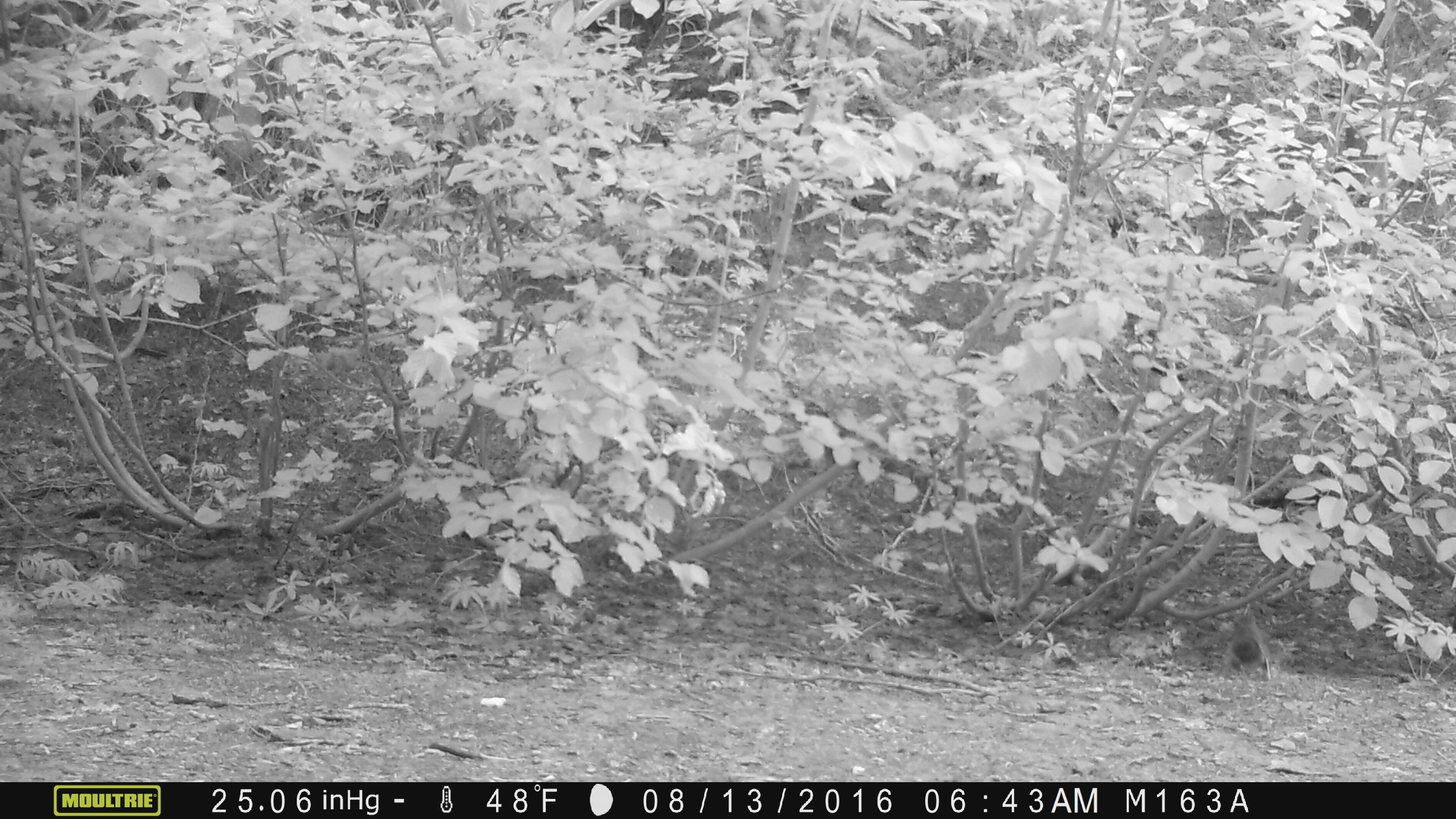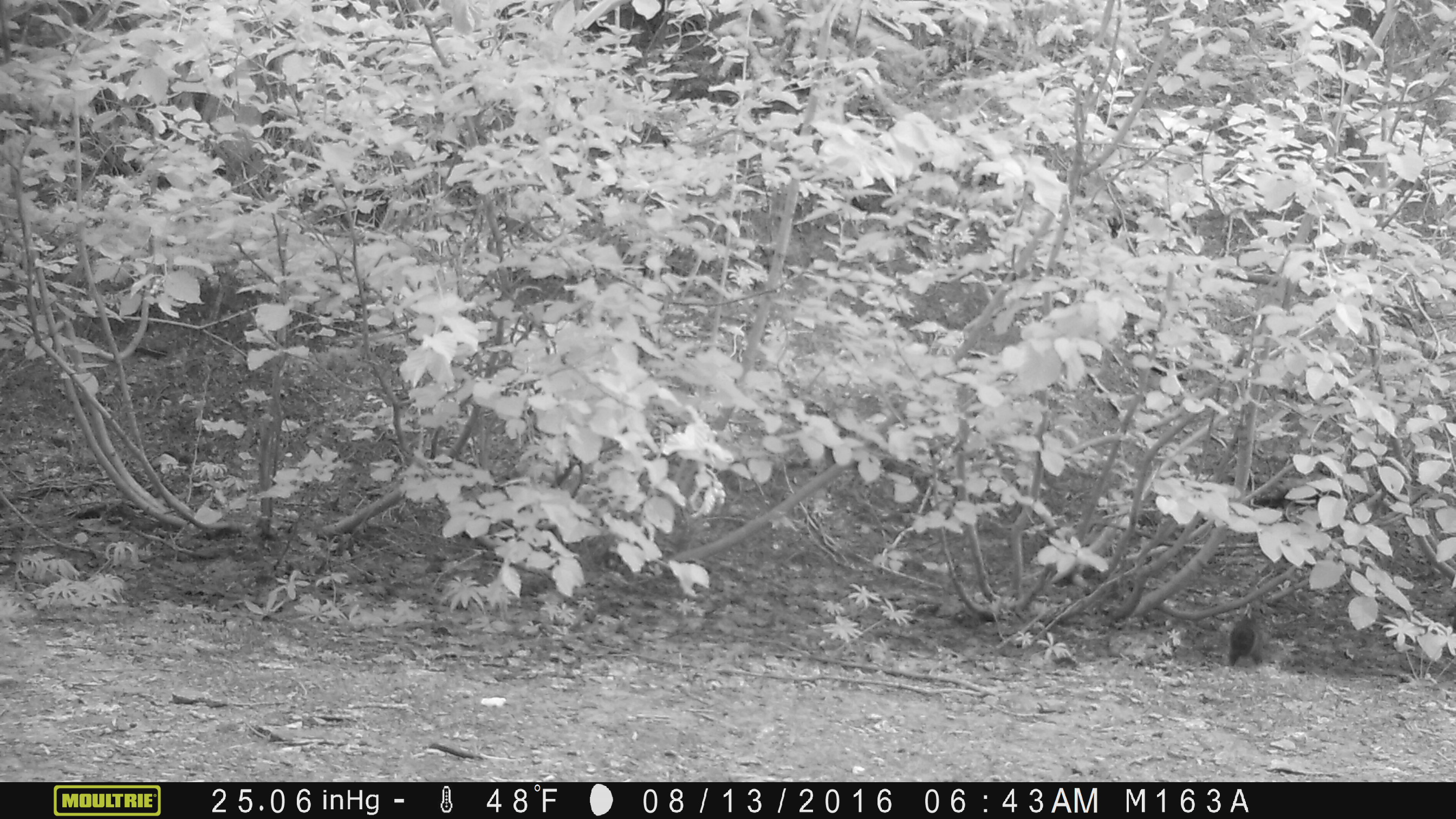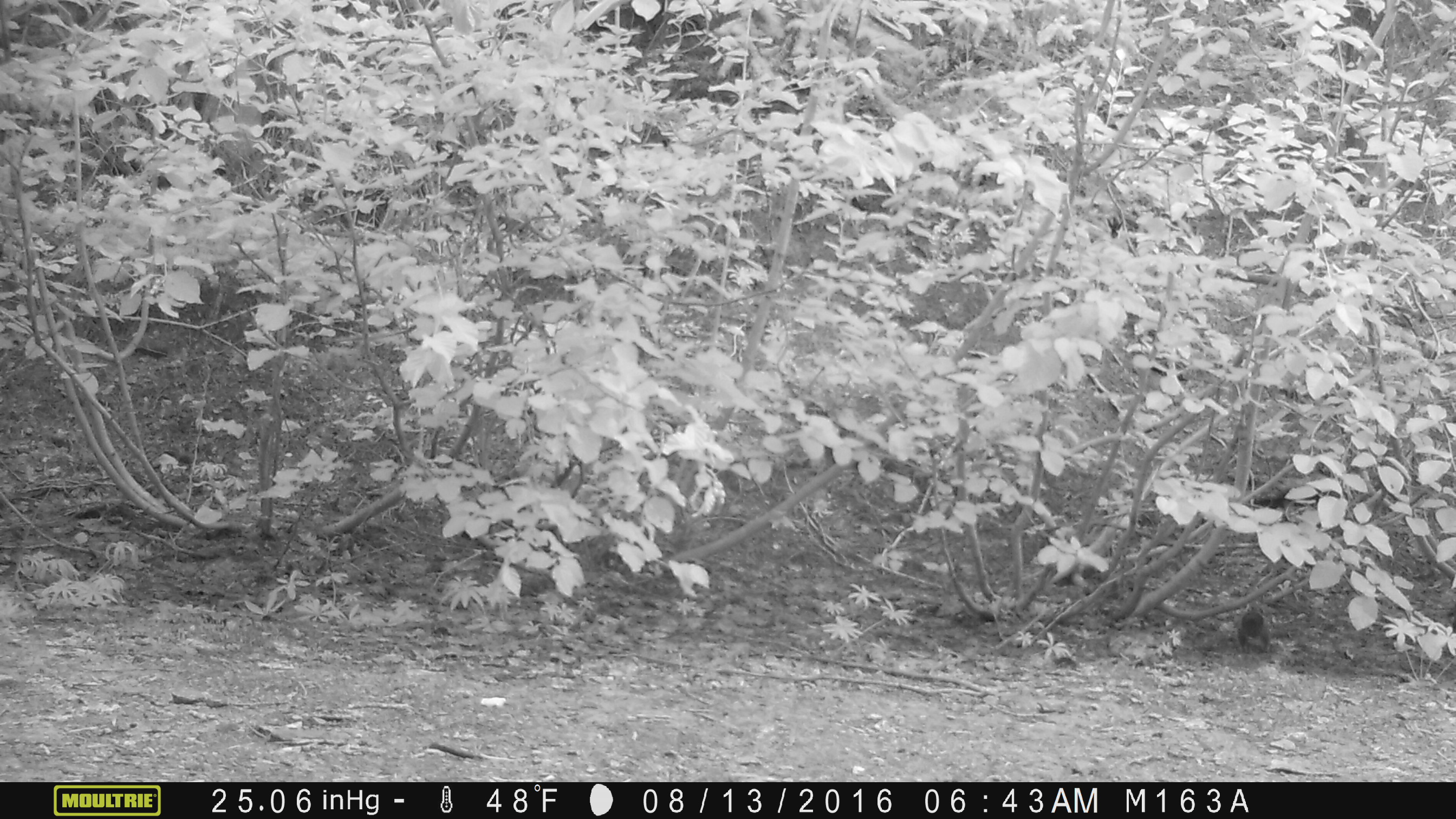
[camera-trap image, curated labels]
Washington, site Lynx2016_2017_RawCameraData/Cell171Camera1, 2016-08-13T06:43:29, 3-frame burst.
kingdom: Animalia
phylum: Chordata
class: Mammalia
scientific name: Mammalia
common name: small mammal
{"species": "small mammal (Mammalia)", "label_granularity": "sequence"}